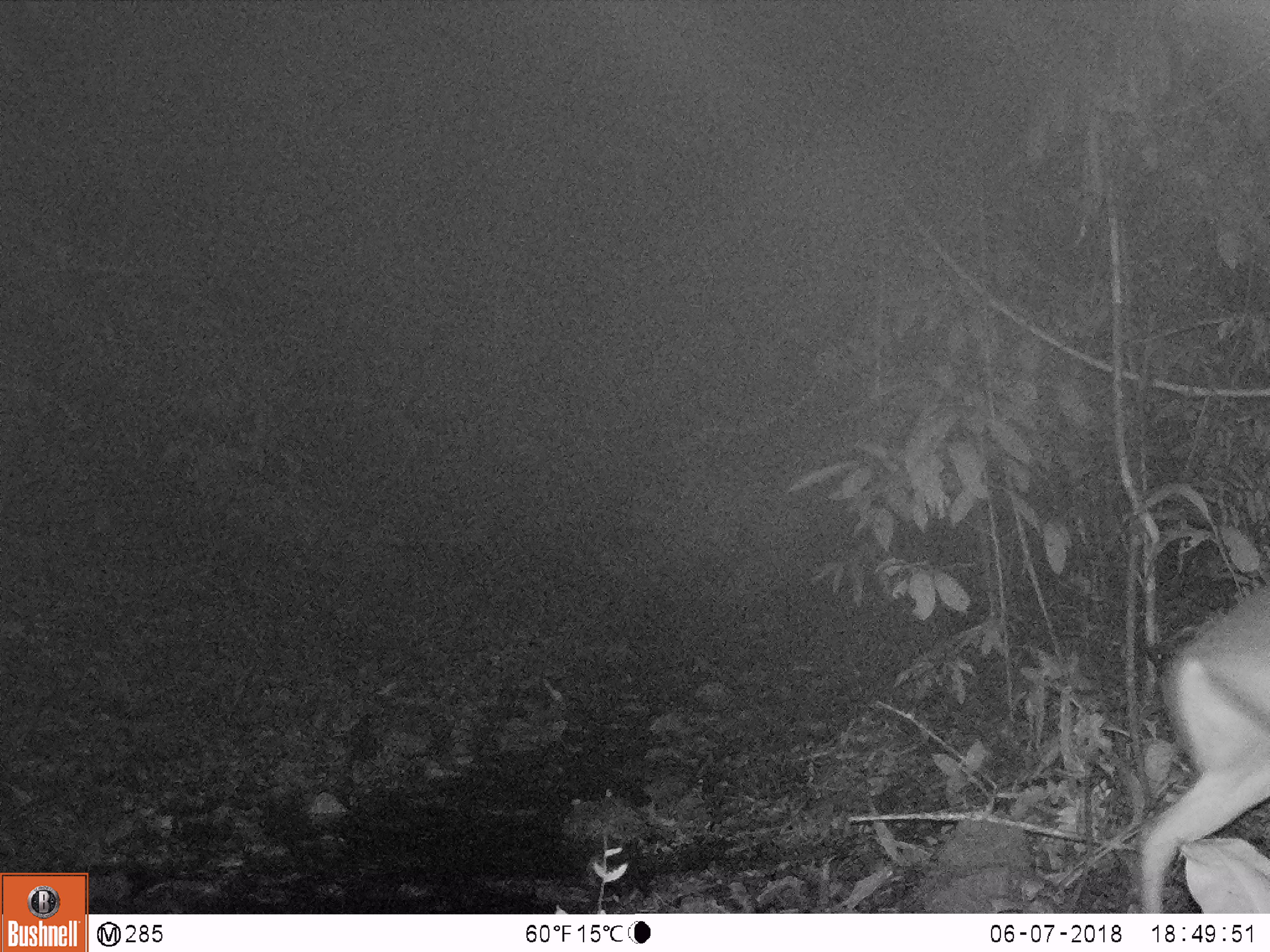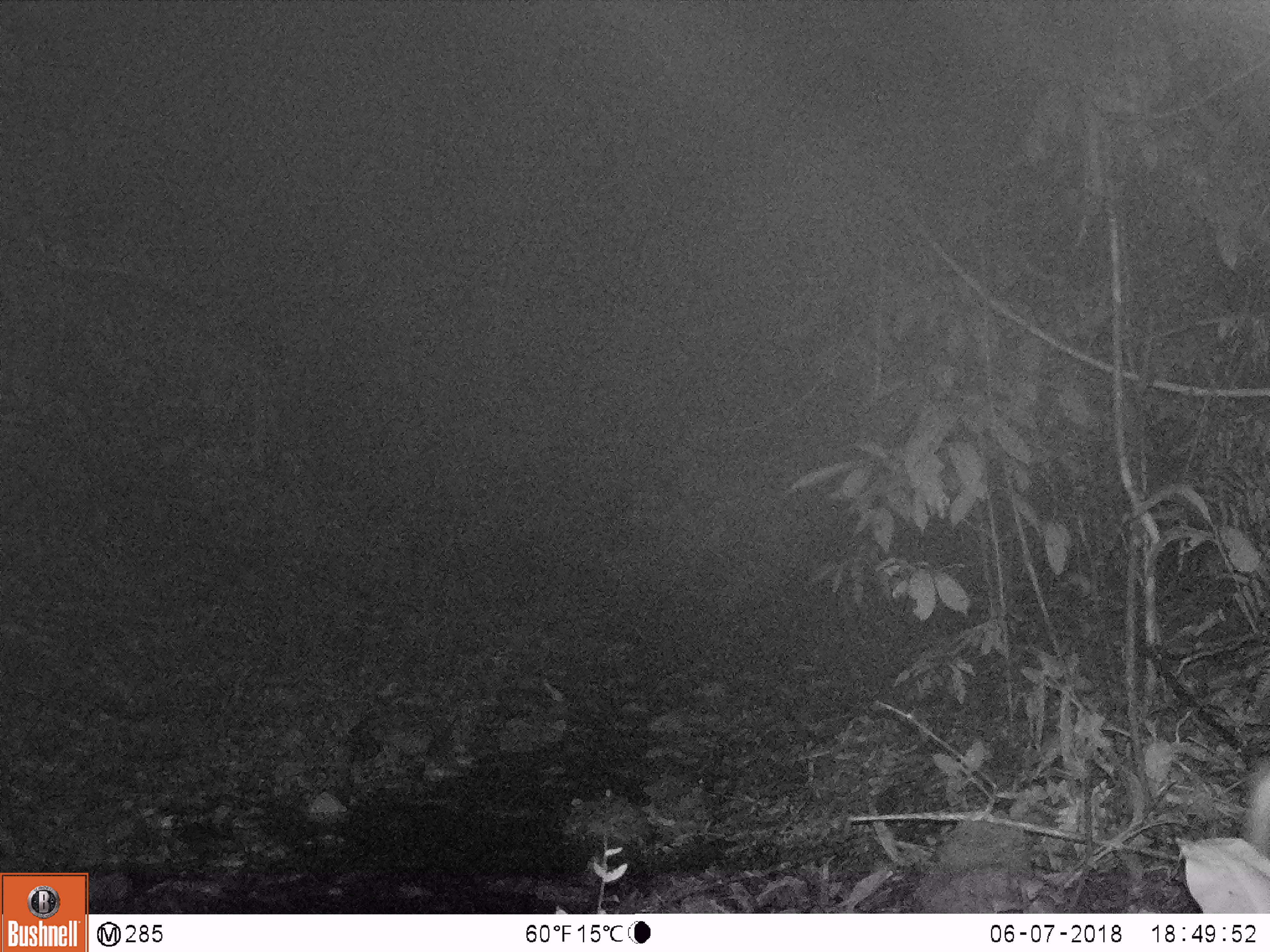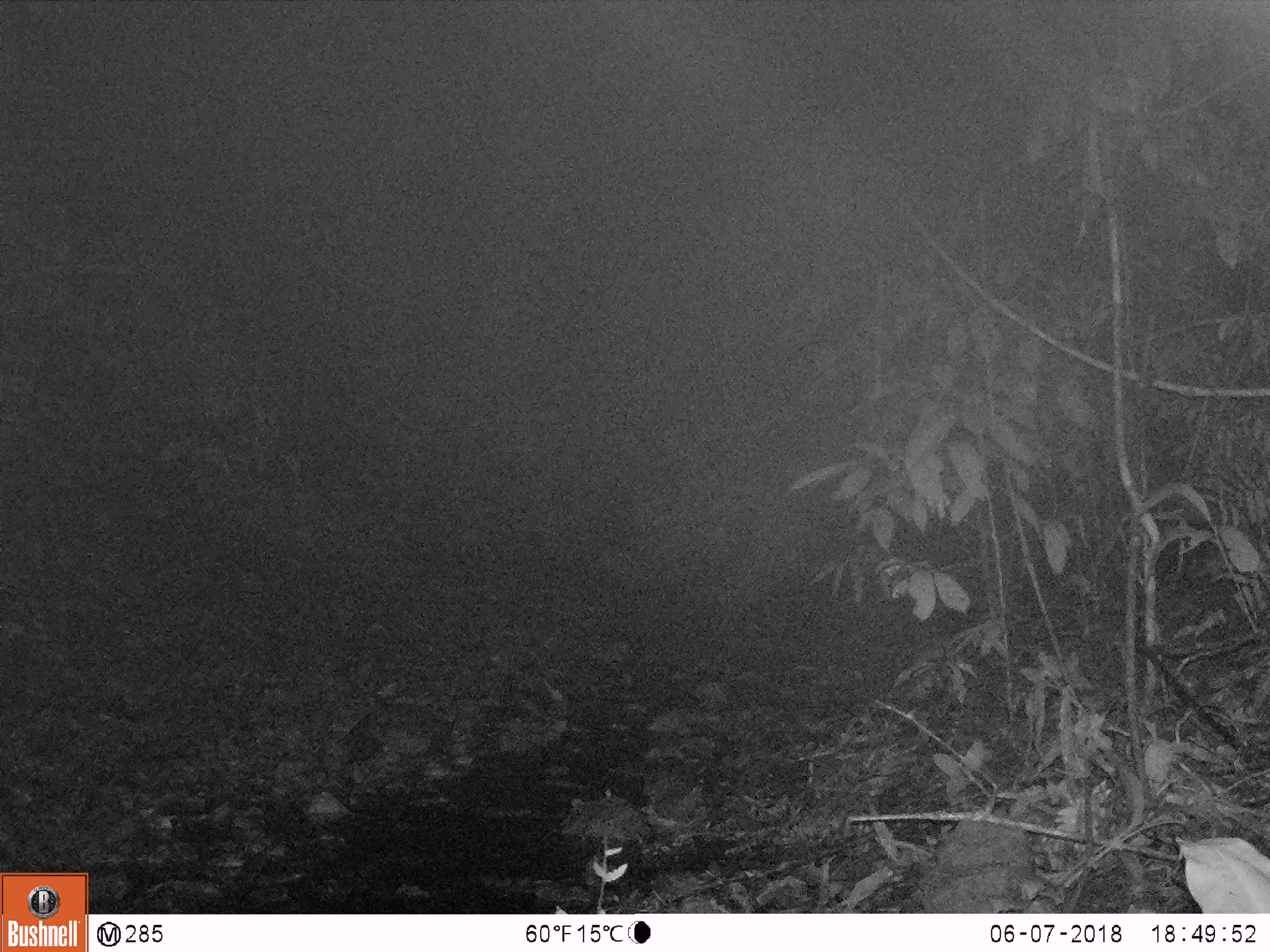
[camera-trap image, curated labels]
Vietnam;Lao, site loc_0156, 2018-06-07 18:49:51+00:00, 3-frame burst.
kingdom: Animalia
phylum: Chordata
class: Mammalia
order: Artiodactyla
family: Cervidae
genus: Muntiacus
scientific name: Muntiacus rooseveltorum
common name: roosevelt's muntjac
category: roosevelts muntjac group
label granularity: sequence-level